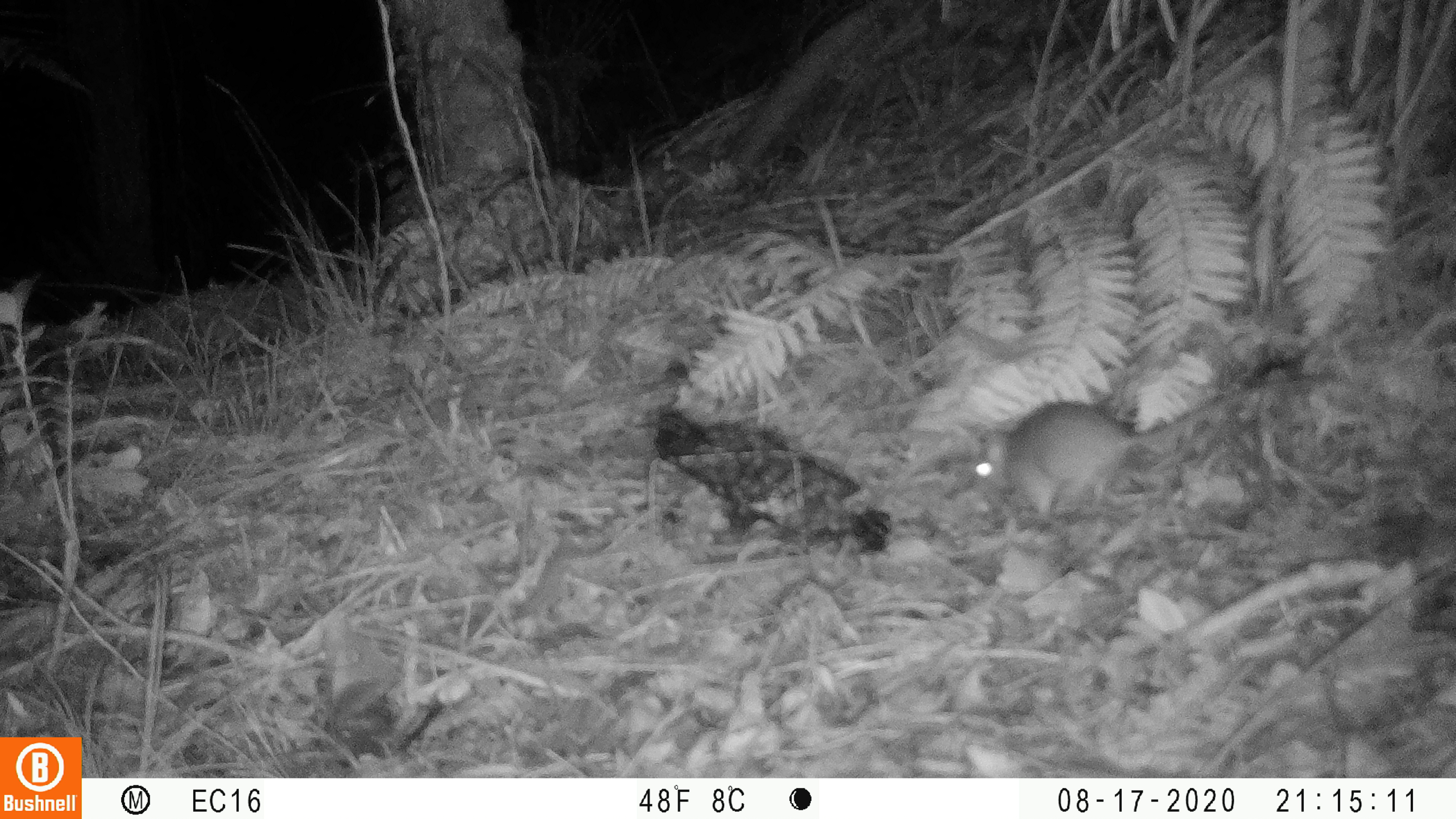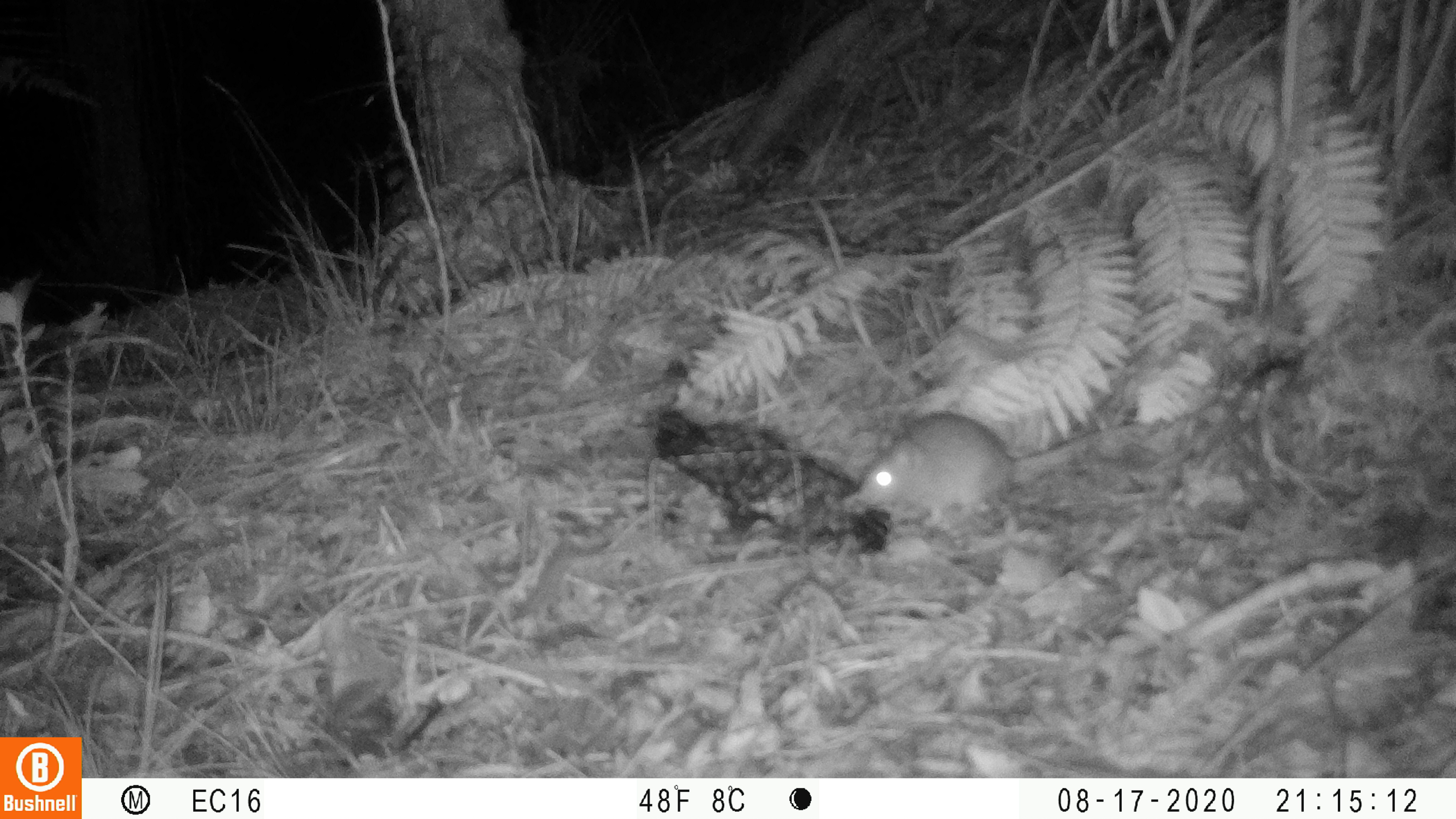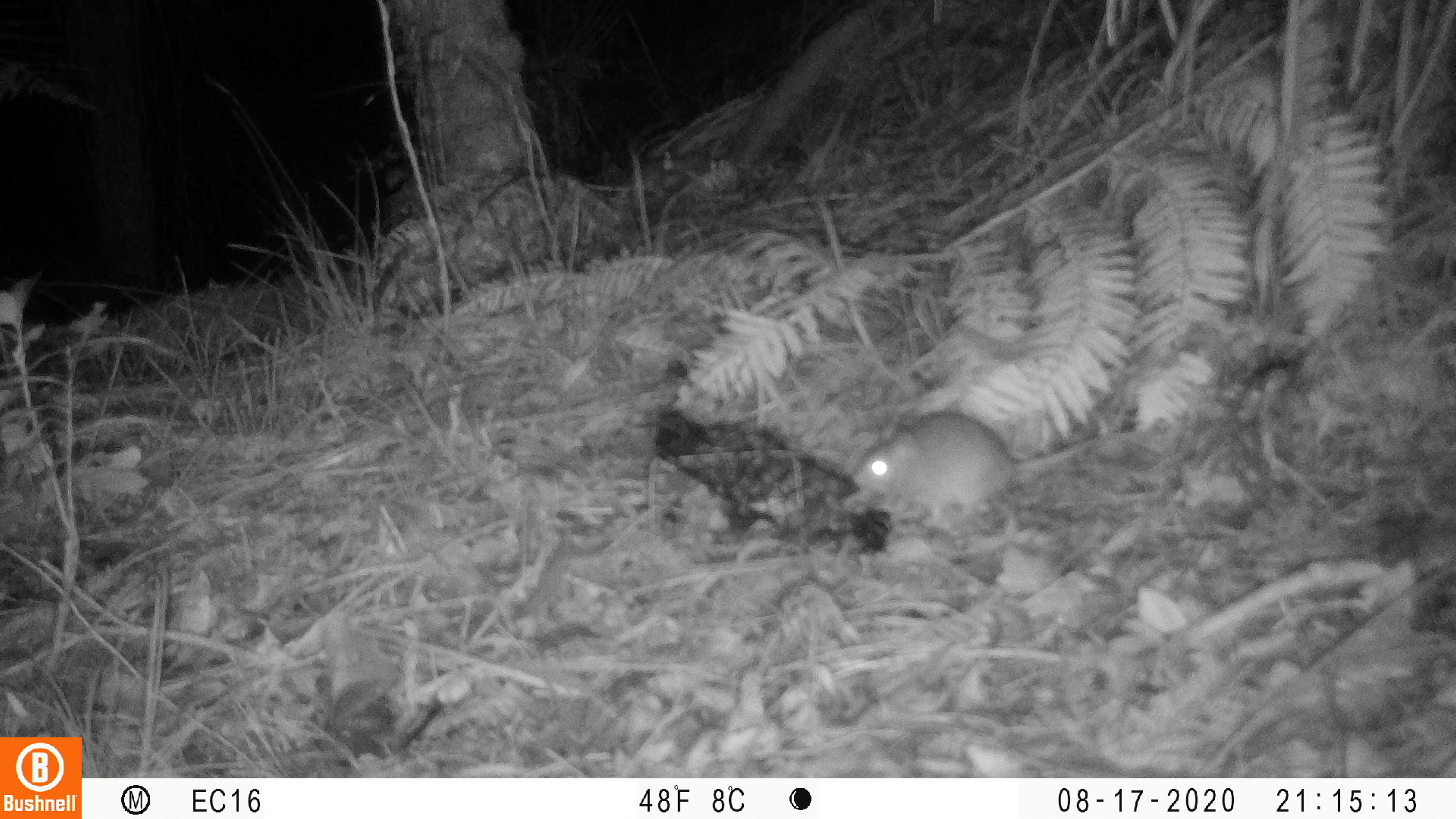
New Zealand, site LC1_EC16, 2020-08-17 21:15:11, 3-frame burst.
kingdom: Animalia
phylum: Chordata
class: Mammalia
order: Rodentia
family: Muridae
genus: Rattus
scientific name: Rattus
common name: rat